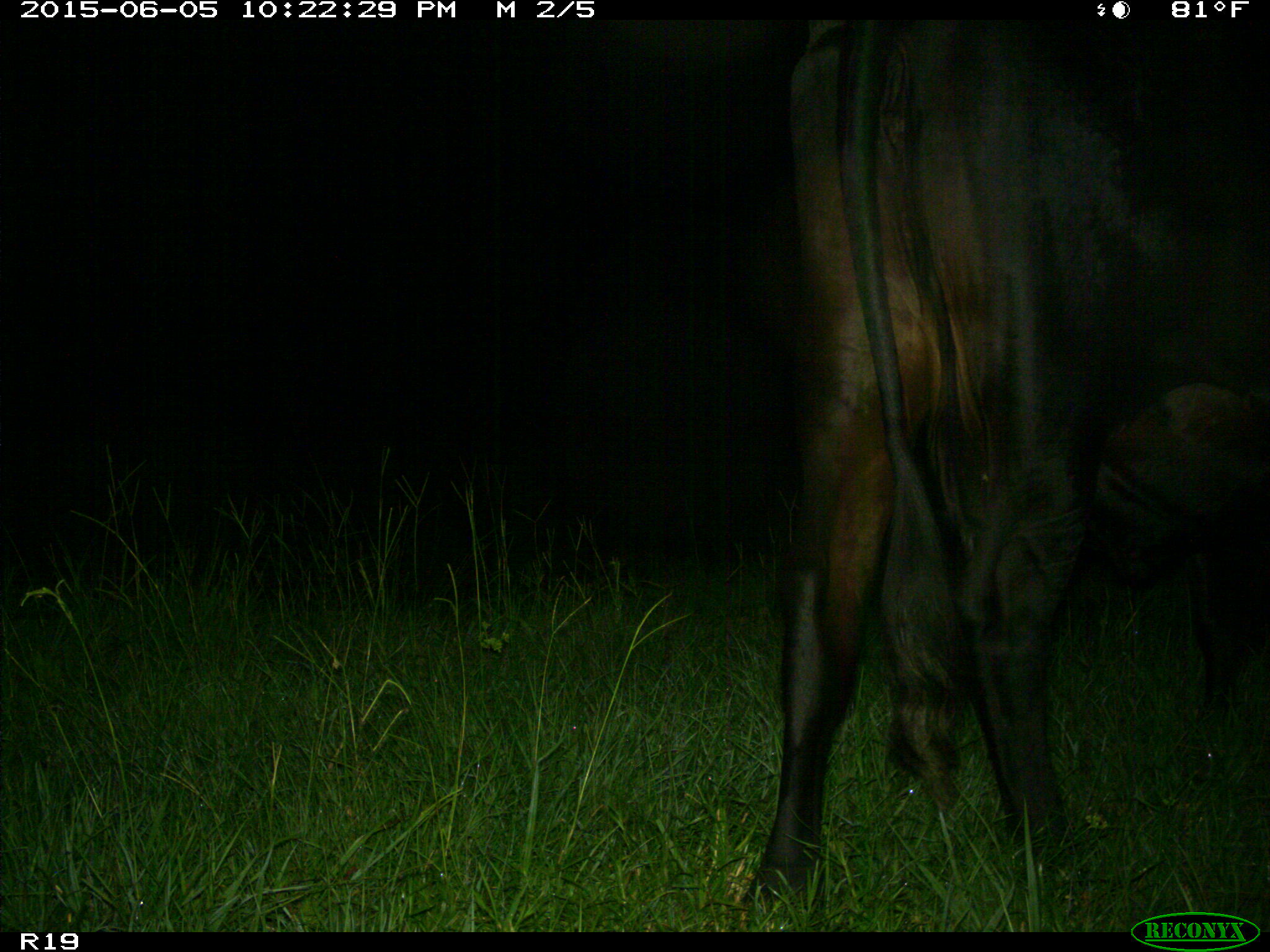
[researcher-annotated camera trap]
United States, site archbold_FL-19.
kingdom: Animalia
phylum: Chordata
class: Mammalia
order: Artiodactyla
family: Bovidae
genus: Bos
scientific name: Bos taurus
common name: domestic cow